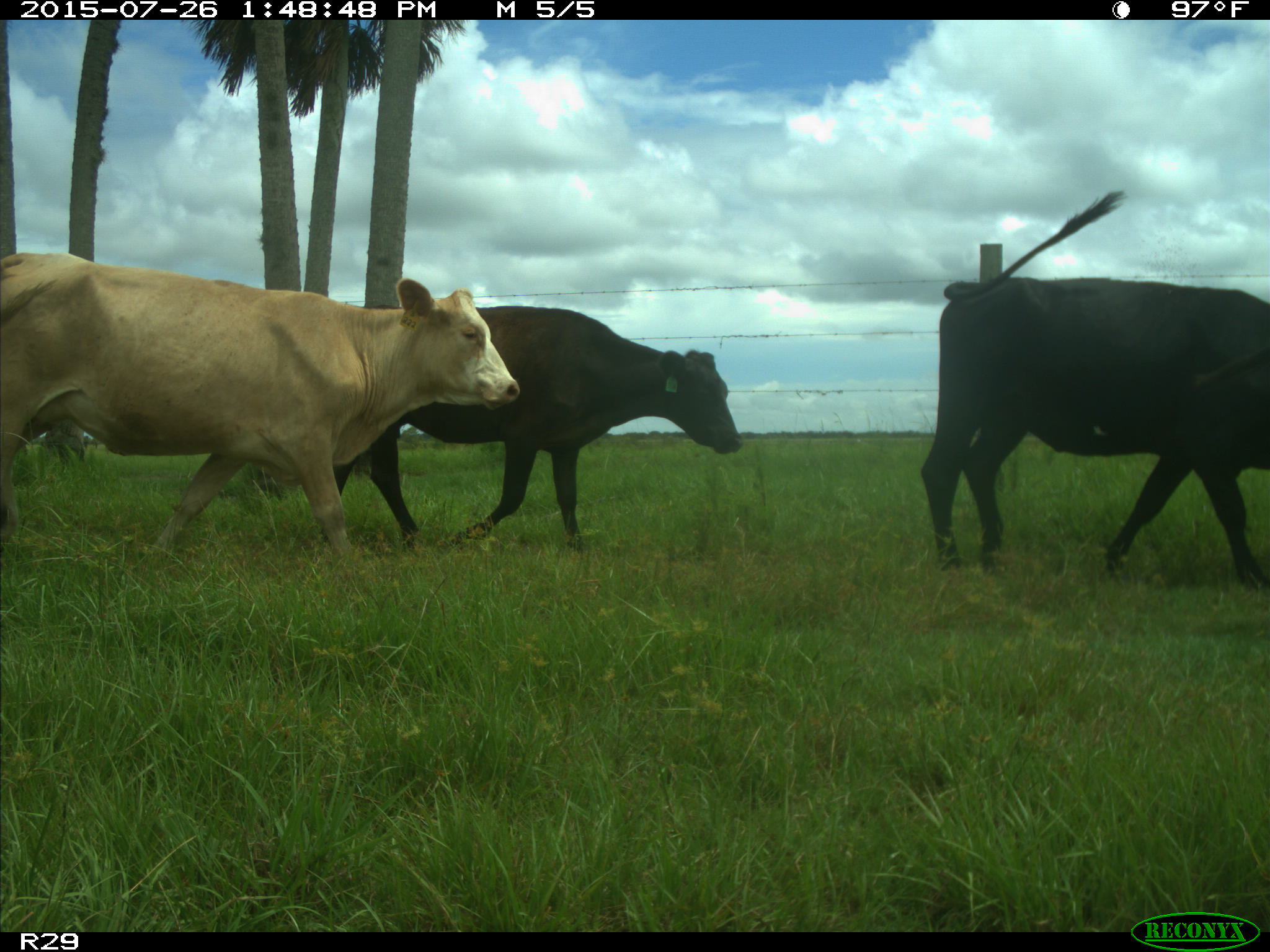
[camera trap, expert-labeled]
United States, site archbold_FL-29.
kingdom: Animalia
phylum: Chordata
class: Mammalia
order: Artiodactyla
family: Bovidae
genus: Bos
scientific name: Bos taurus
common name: domestic cow